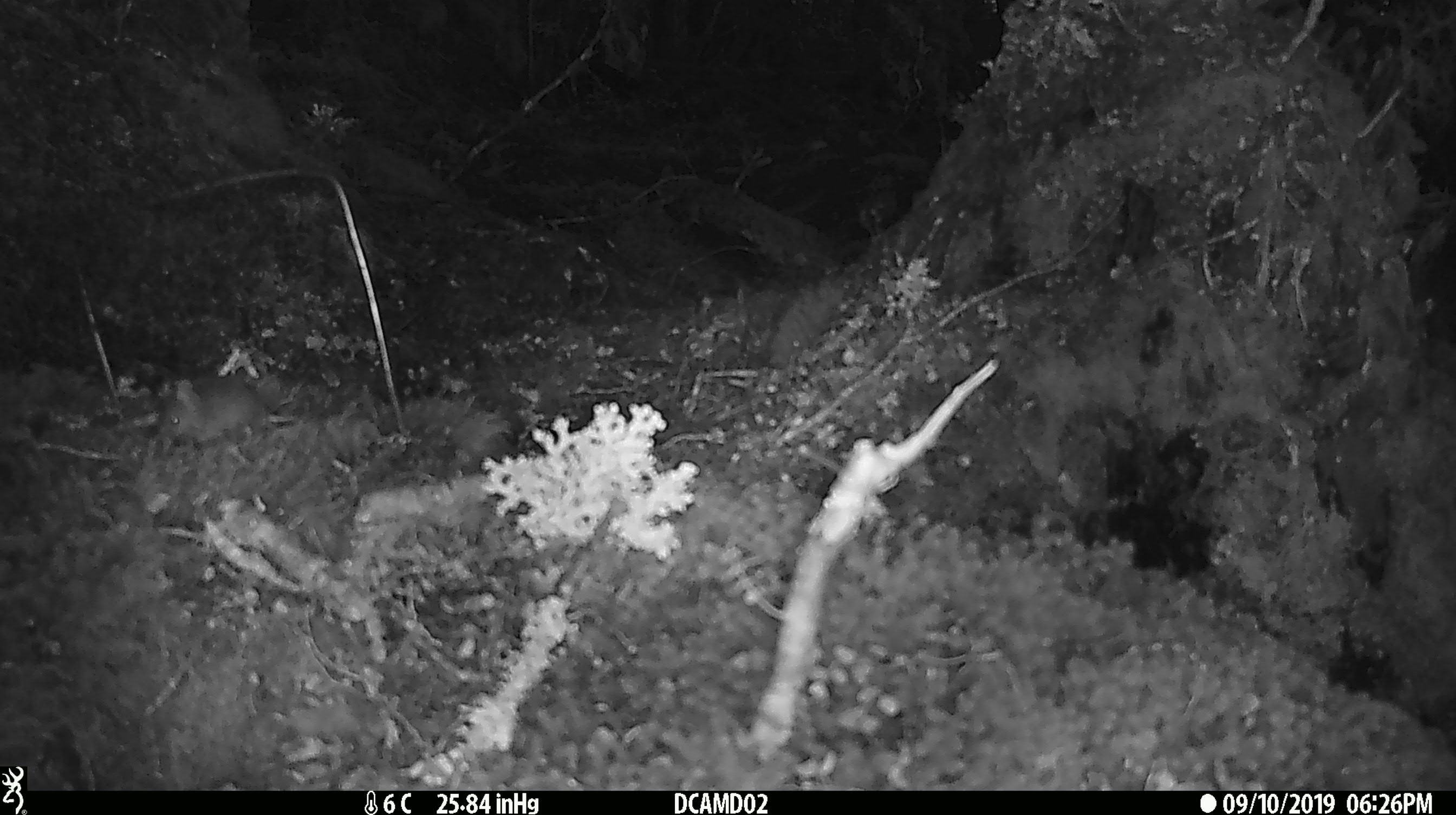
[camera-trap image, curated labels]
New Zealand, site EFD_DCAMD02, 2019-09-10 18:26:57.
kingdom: Animalia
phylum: Chordata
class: Mammalia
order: Rodentia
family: Muridae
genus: Mus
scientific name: Mus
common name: mouse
Mouse (Mus).